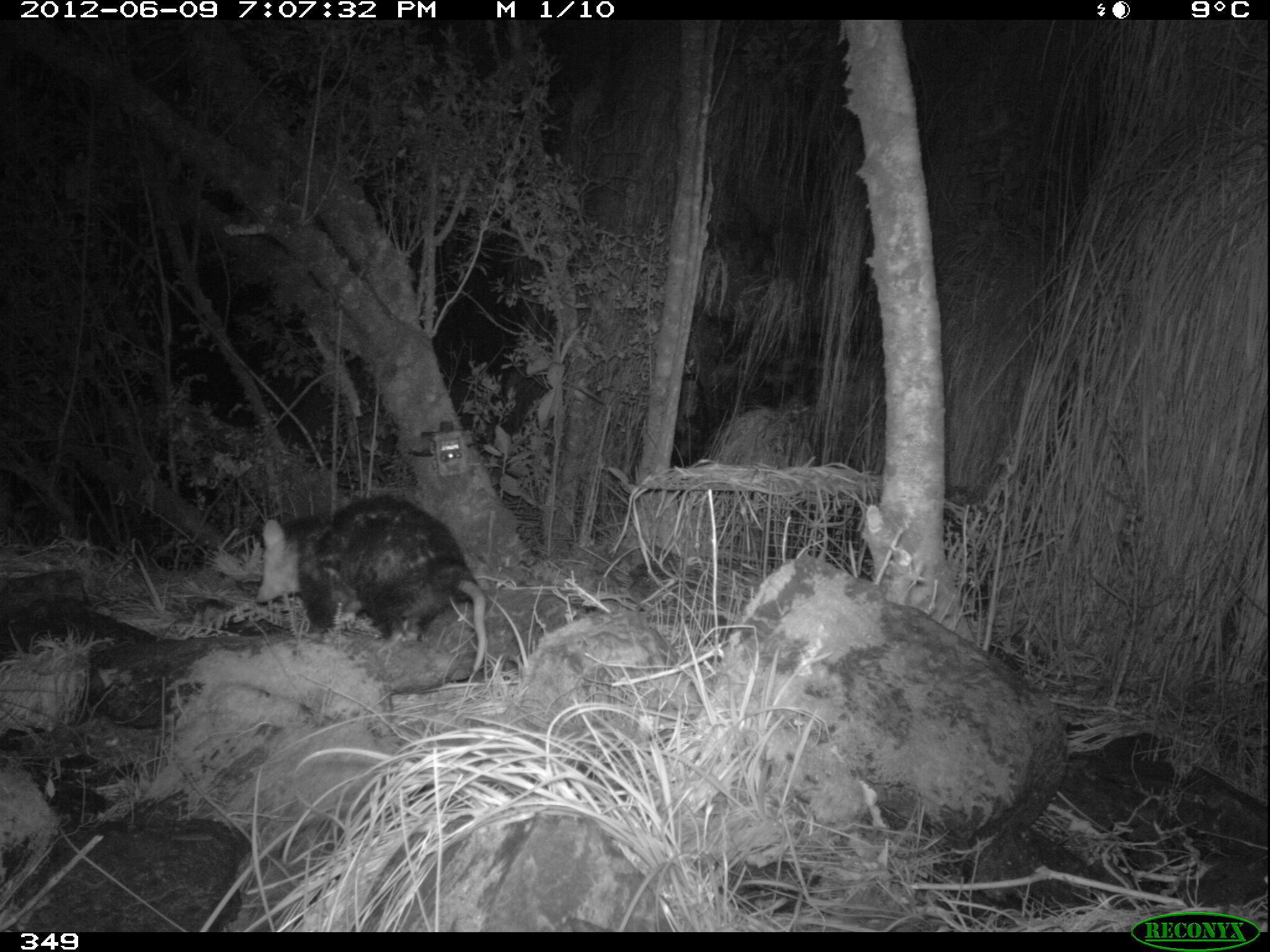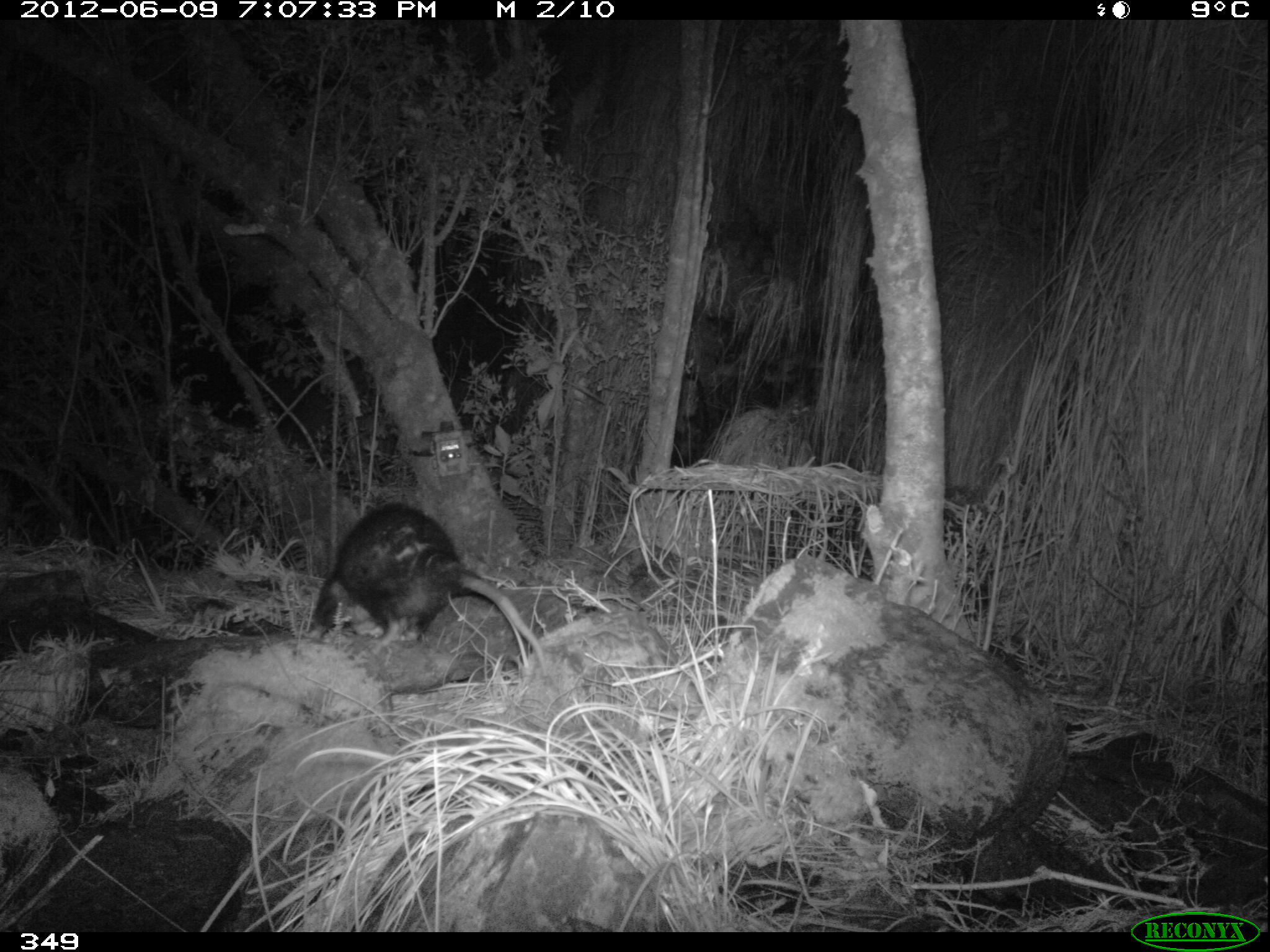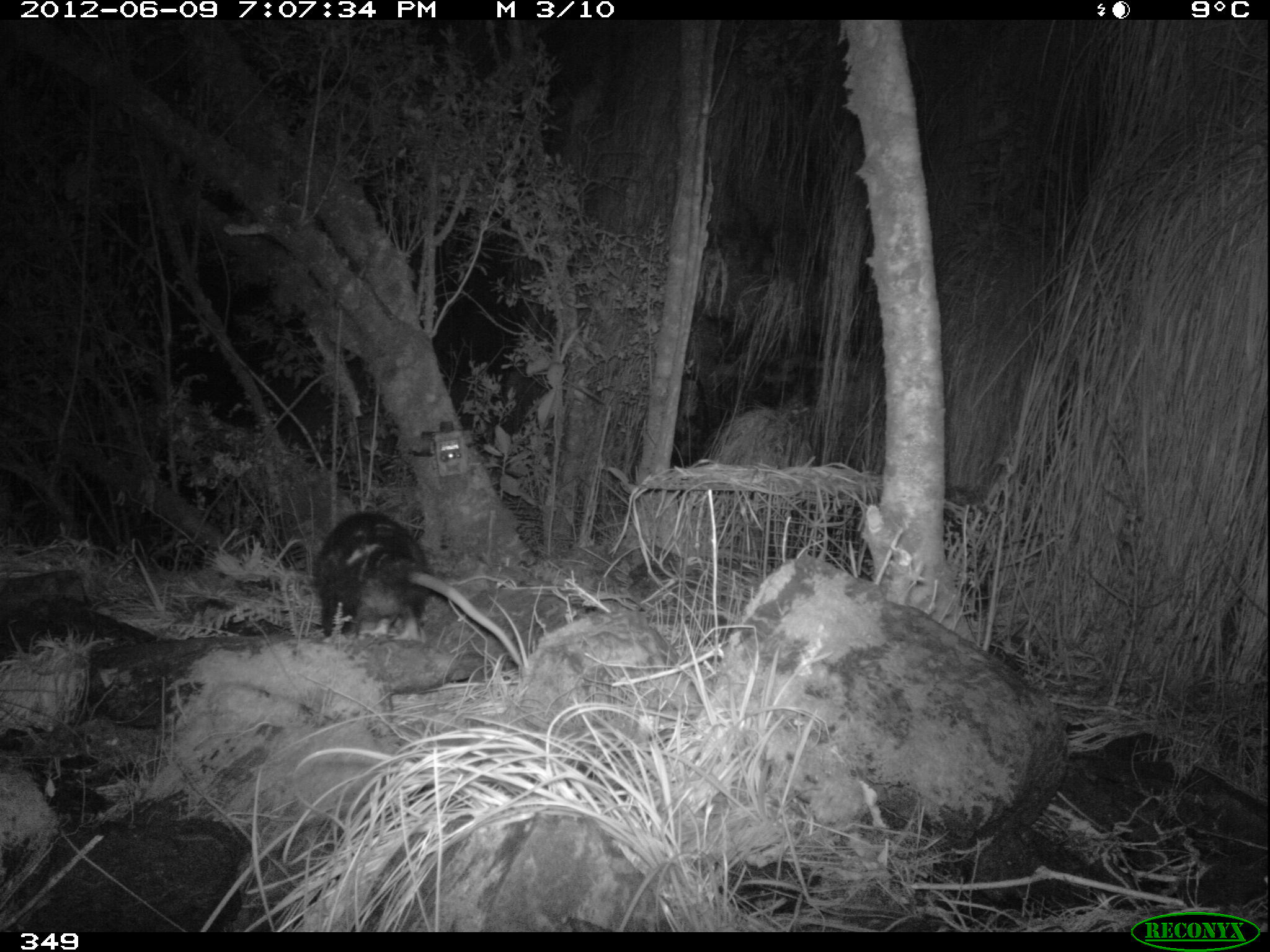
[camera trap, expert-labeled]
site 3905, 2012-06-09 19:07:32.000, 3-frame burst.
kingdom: Animalia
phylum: Chordata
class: Mammalia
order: Didelphimorphia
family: Didelphidae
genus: Didelphis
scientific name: Didelphis pernigra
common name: andean white-eared opossum